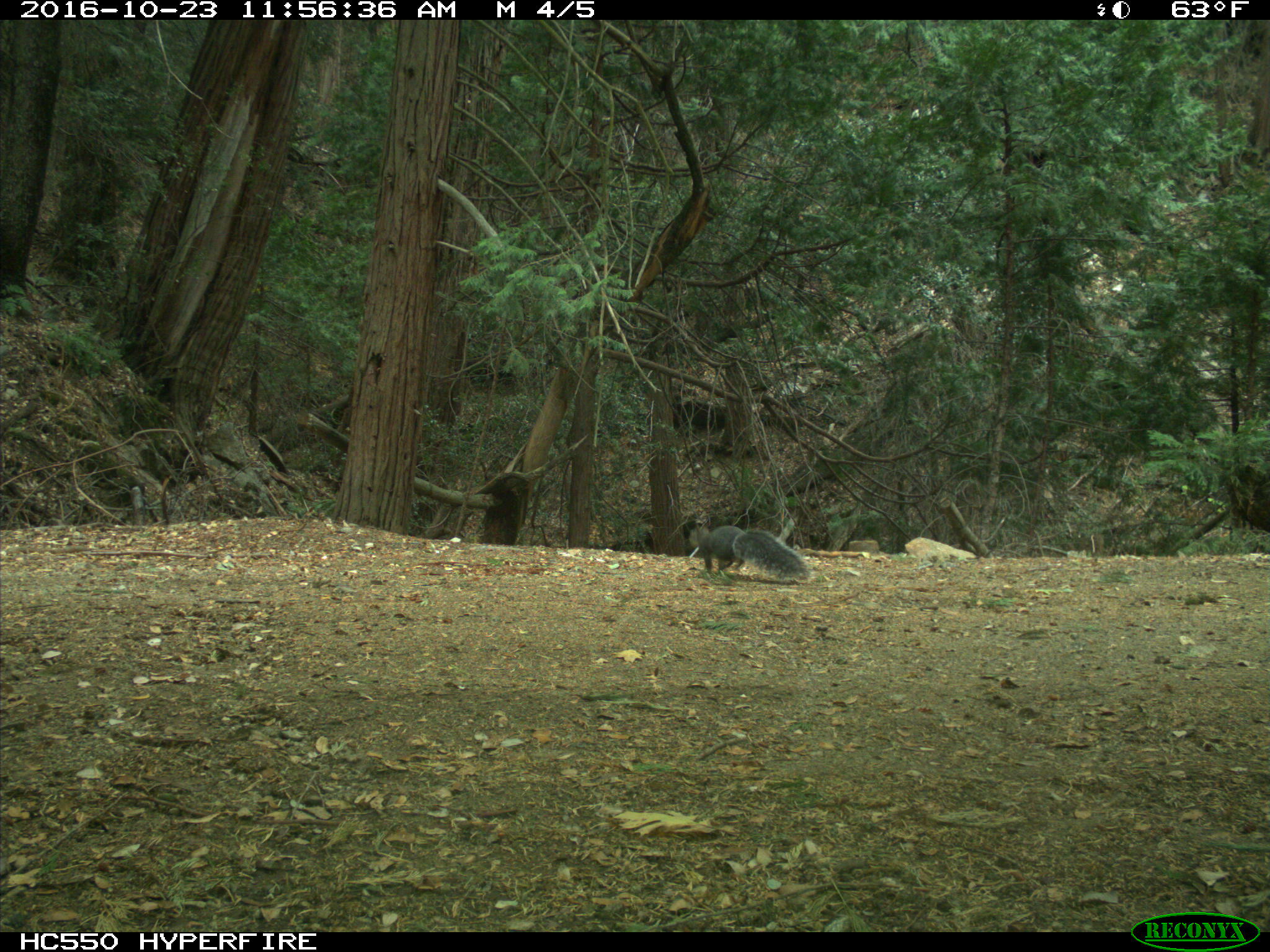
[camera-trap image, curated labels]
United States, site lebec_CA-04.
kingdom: Animalia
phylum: Chordata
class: Mammalia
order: Rodentia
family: Sciuridae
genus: Sciurus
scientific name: Sciurus carolinensis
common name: eastern gray squirrel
Sciurus carolinensis (eastern gray squirrel).